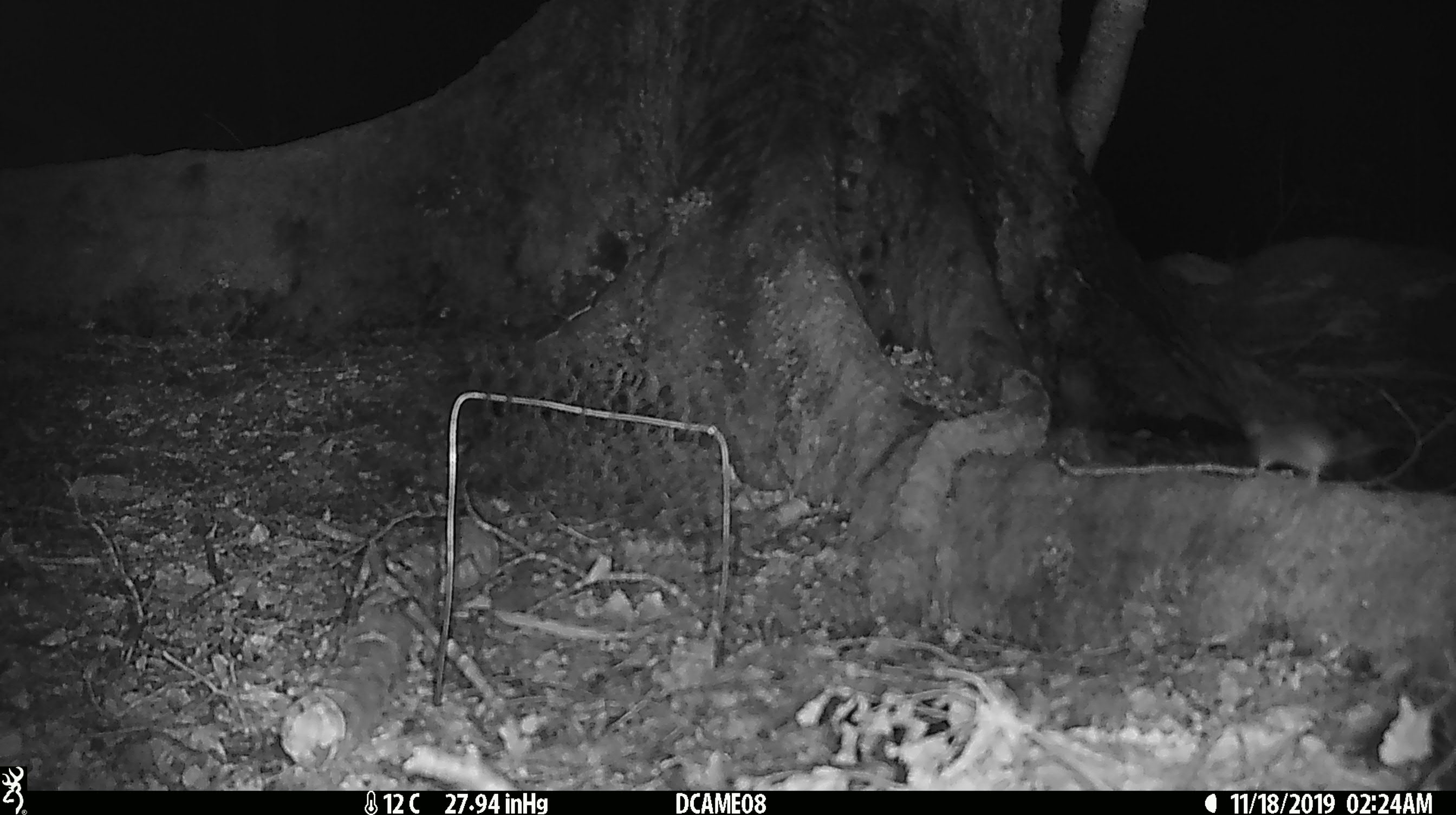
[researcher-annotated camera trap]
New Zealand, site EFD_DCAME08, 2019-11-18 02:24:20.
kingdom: Animalia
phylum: Chordata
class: Mammalia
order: Rodentia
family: Muridae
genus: Mus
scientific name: Mus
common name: mouse